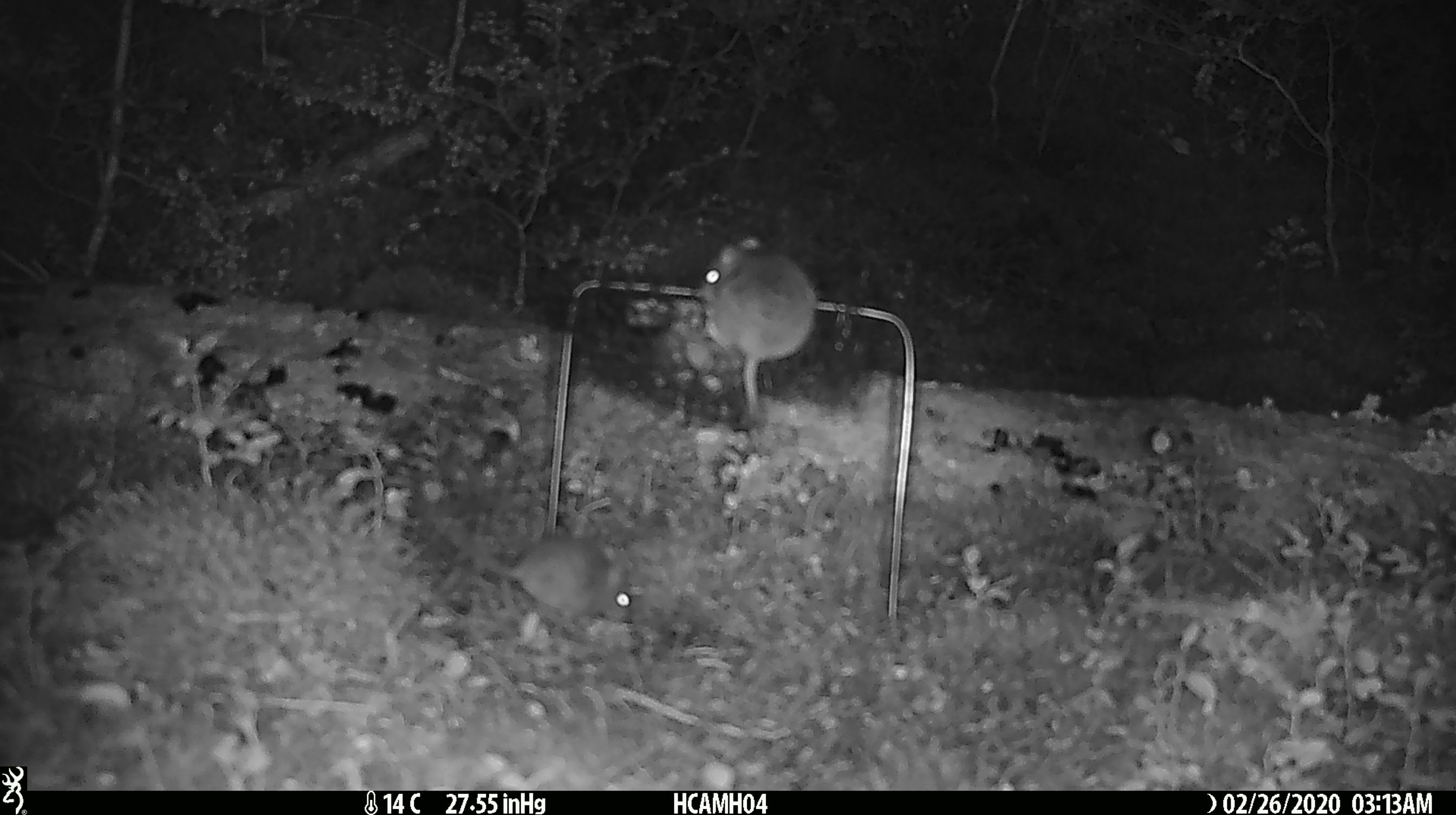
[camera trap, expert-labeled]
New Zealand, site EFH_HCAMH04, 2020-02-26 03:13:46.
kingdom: Animalia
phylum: Chordata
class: Mammalia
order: Rodentia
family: Muridae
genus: Mus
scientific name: Mus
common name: mouse